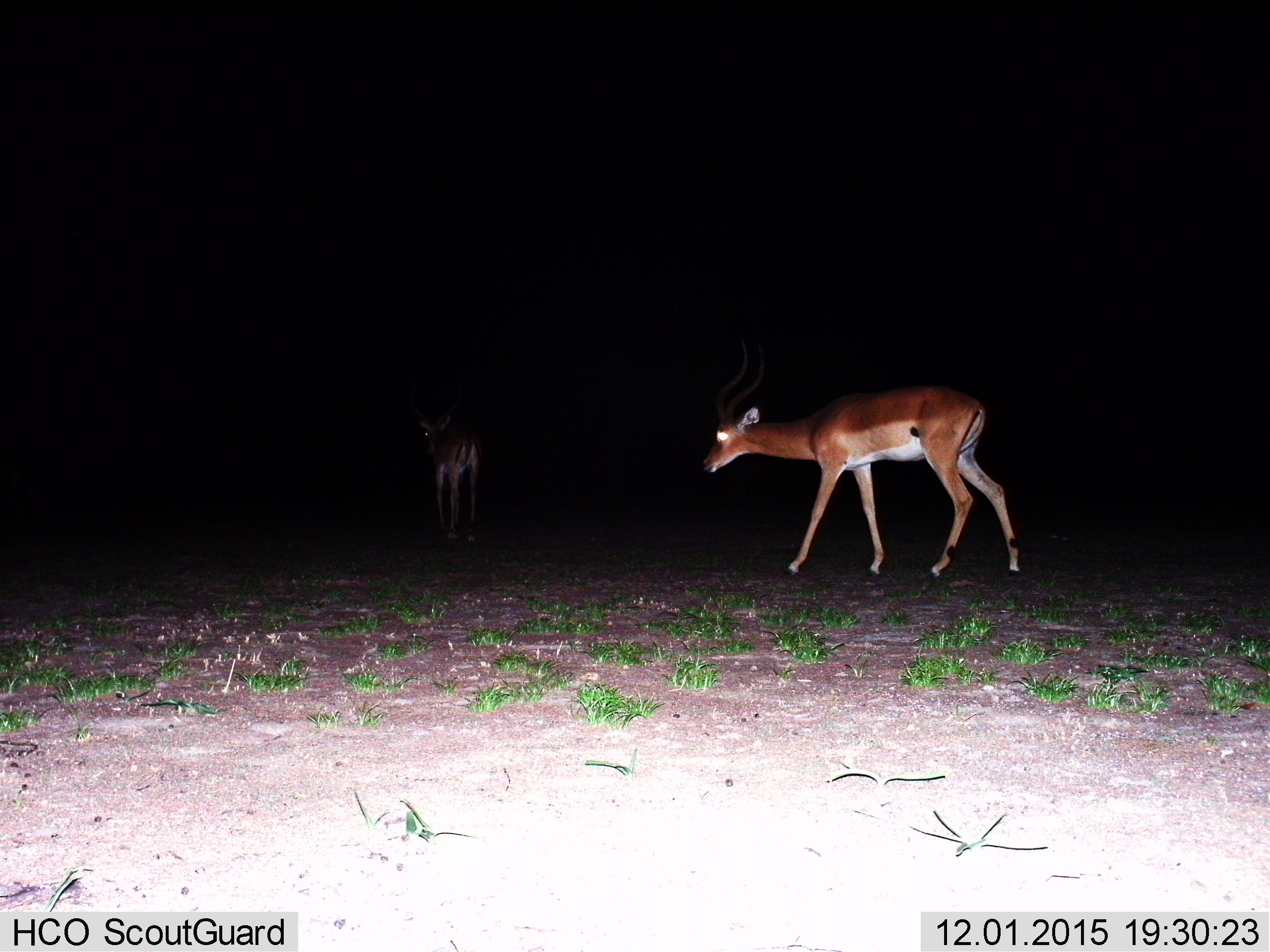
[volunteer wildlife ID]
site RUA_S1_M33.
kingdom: Animalia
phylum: Chordata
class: Mammalia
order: Artiodactyla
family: Bovidae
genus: Aepyceros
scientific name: Aepyceros melampus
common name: impala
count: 2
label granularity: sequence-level